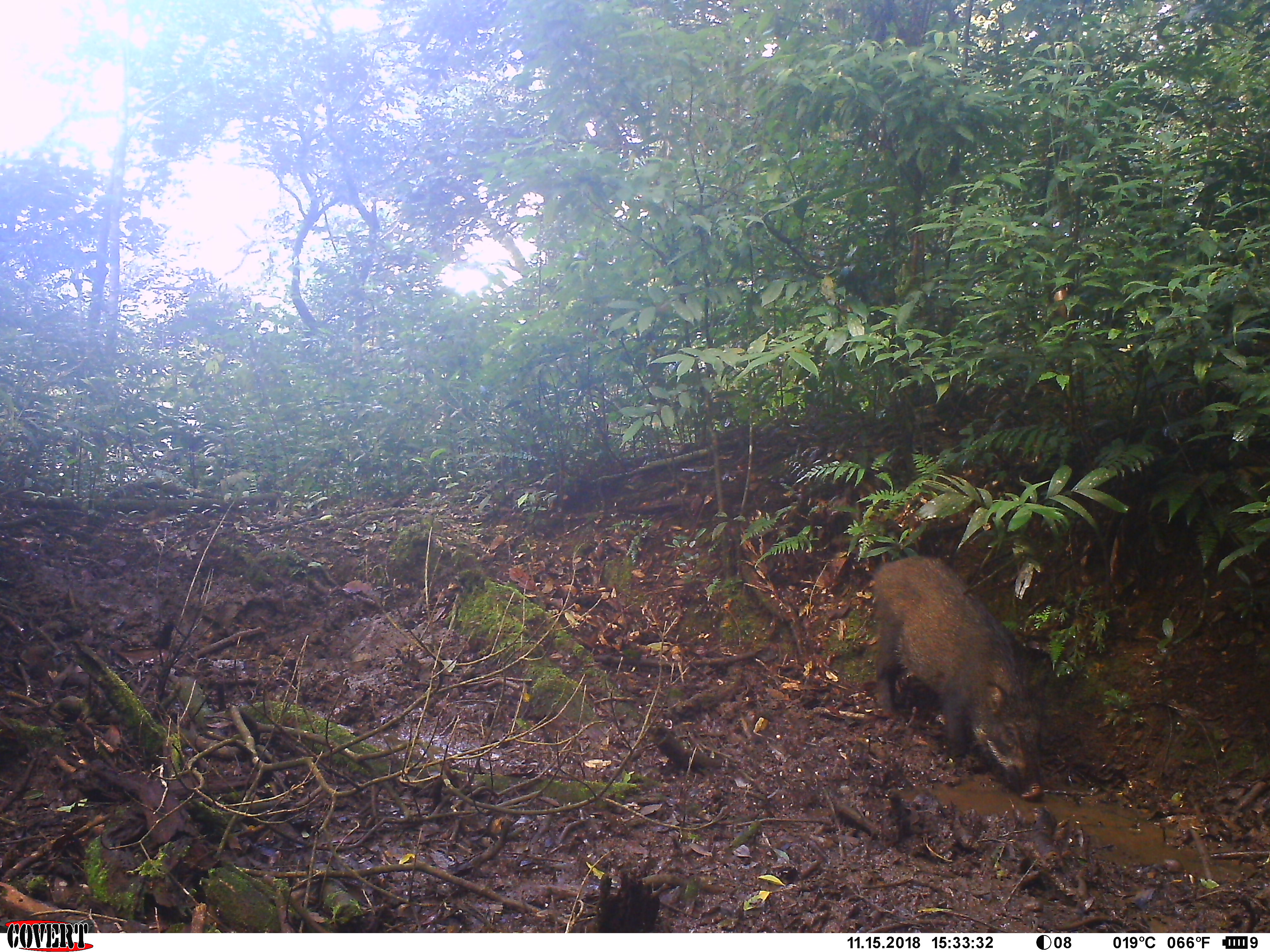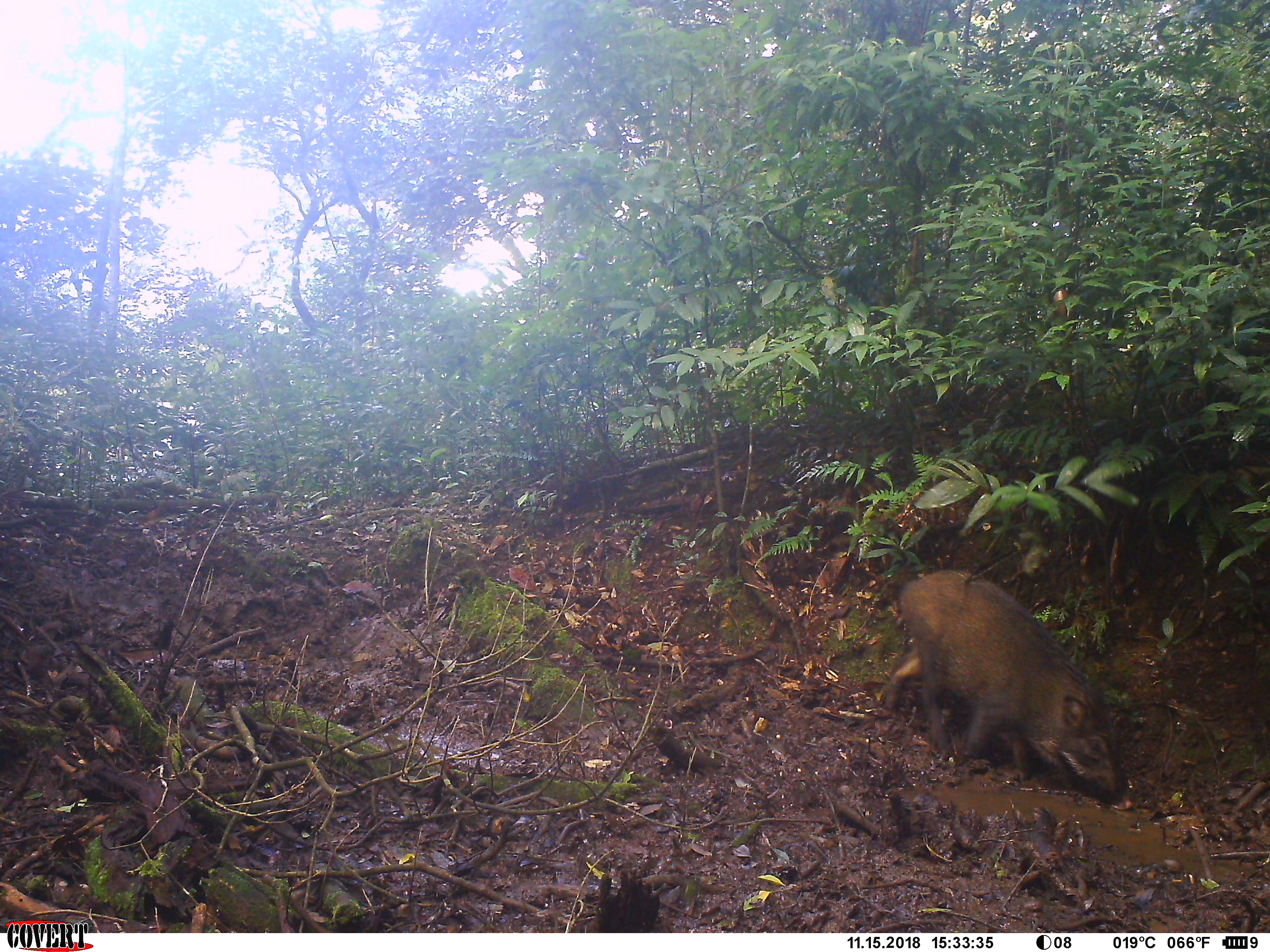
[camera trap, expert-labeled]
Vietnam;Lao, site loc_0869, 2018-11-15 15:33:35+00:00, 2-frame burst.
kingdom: Animalia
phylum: Chordata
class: Mammalia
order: Artiodactyla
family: Suidae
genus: Sus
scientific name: Sus scrofa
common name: eurasian wild pig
Eurasian wild pig (Sus scrofa). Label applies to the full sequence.